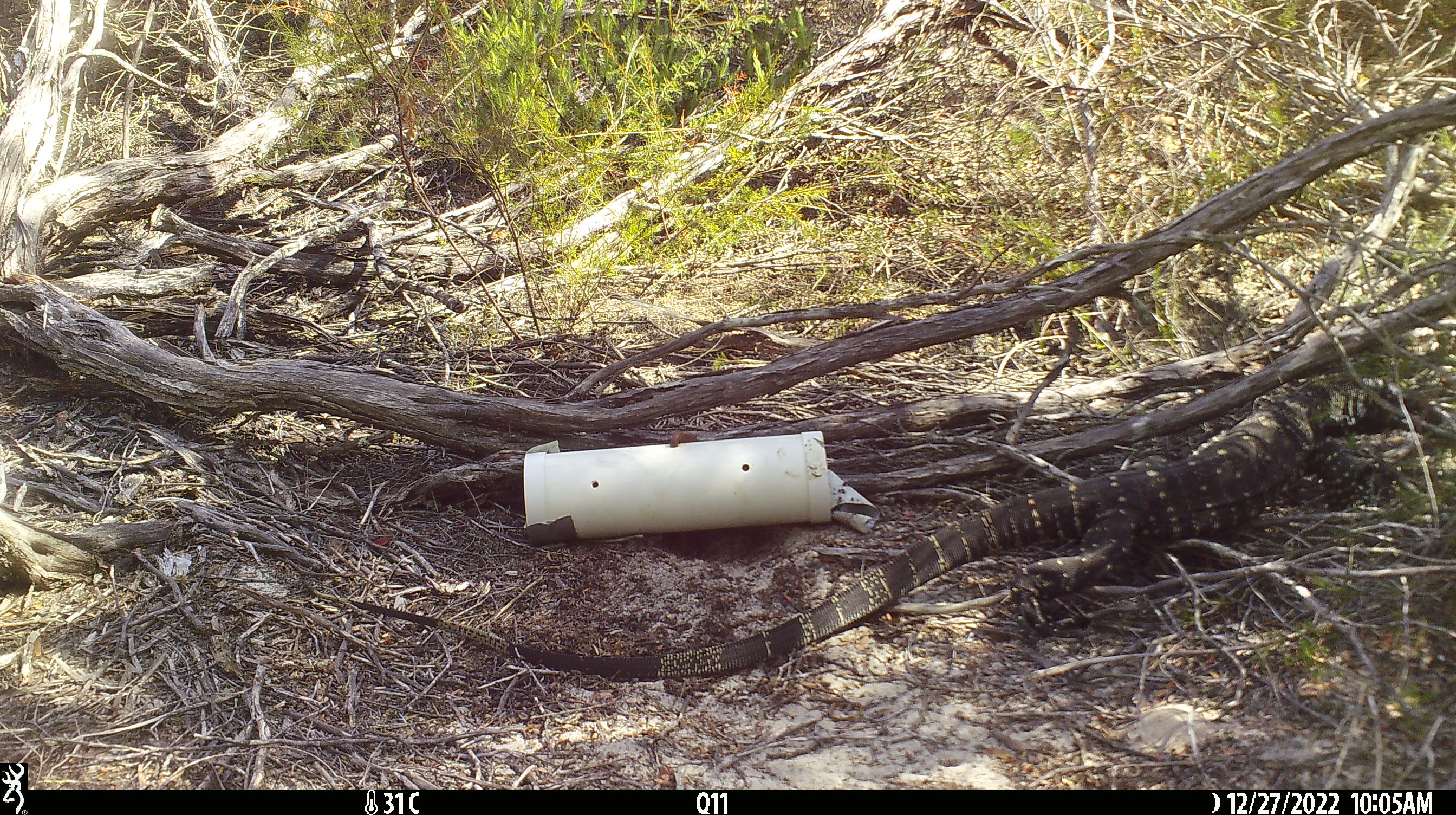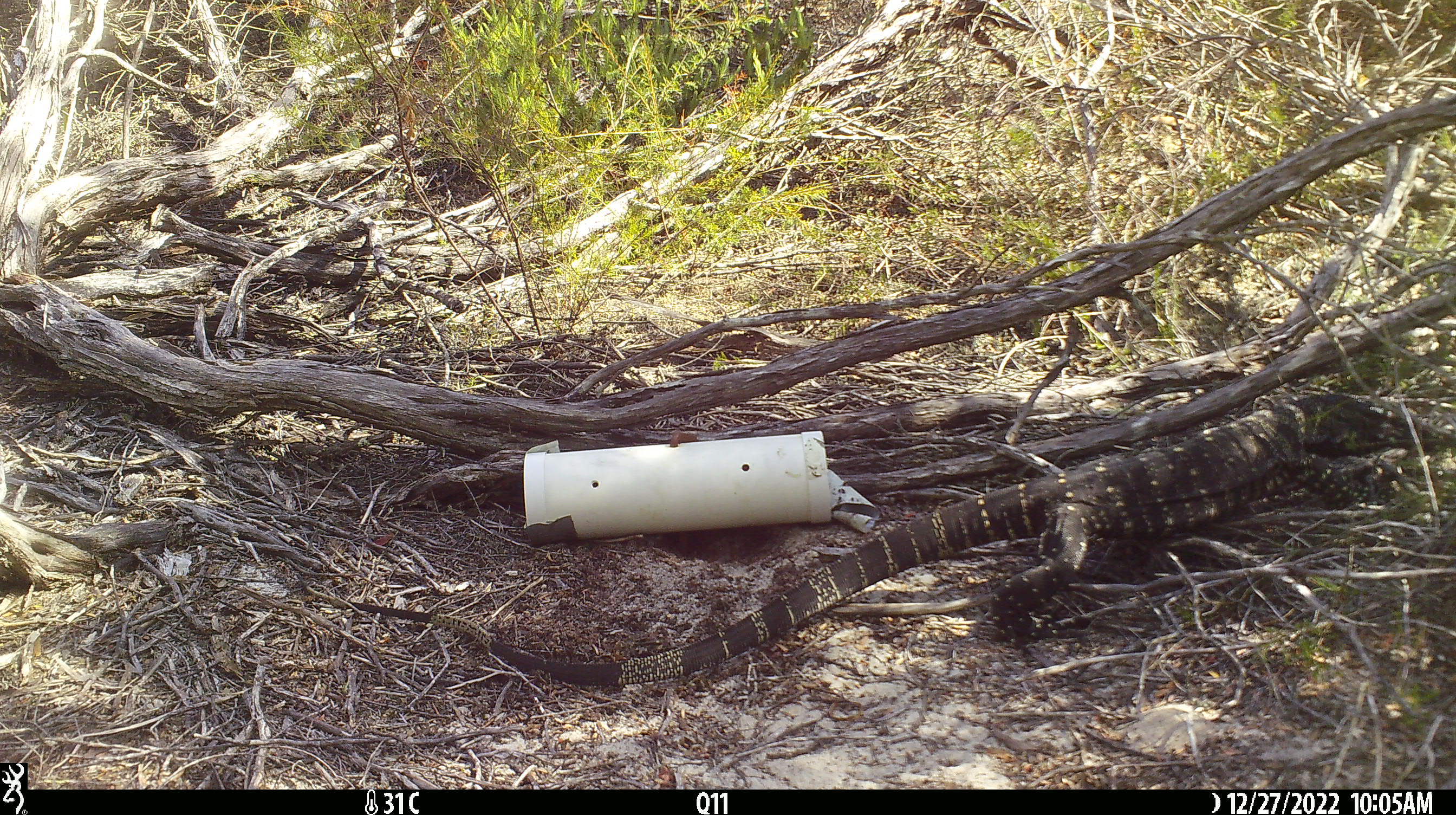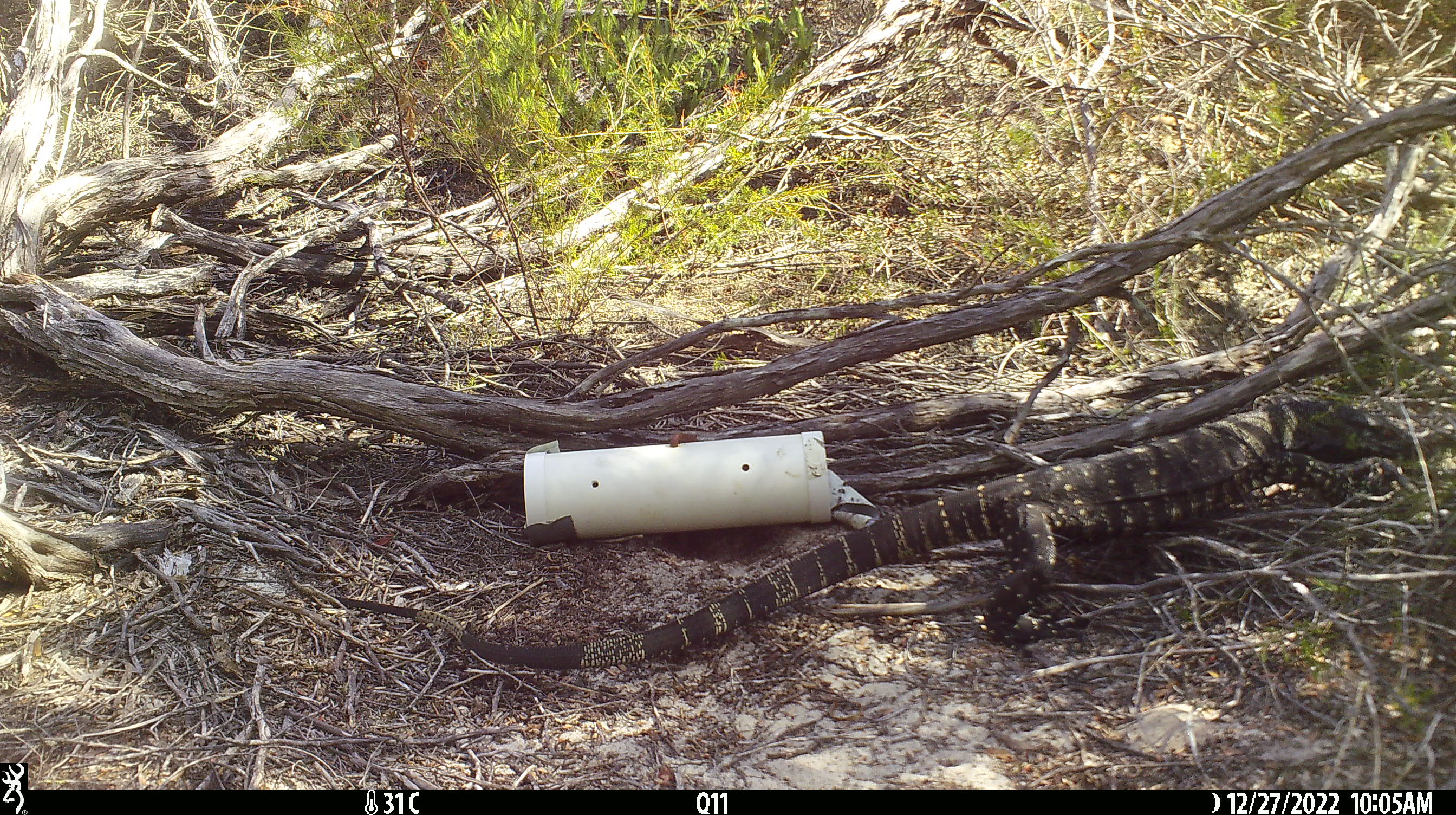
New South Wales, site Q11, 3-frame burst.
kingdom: Animalia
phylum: Chordata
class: Reptilia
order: Squamata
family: Varanidae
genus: Varanus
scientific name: Varanus varius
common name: lace monitor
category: goanna